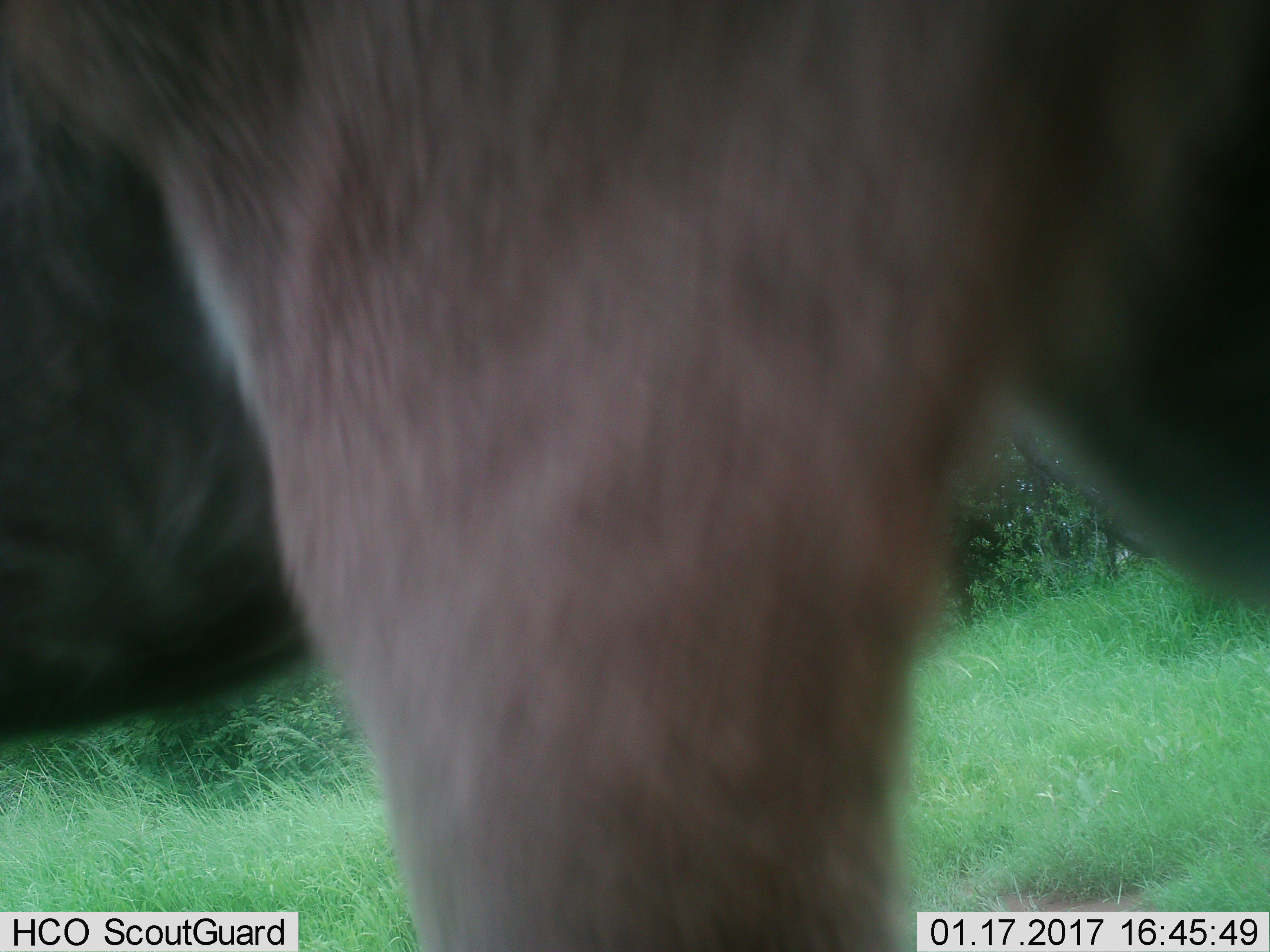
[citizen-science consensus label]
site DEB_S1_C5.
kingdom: Animalia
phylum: Chordata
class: Mammalia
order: Artiodactyla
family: Bovidae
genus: Aepyceros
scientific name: Aepyceros melampus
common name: impala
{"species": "impala (Aepyceros melampus)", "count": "1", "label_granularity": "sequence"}